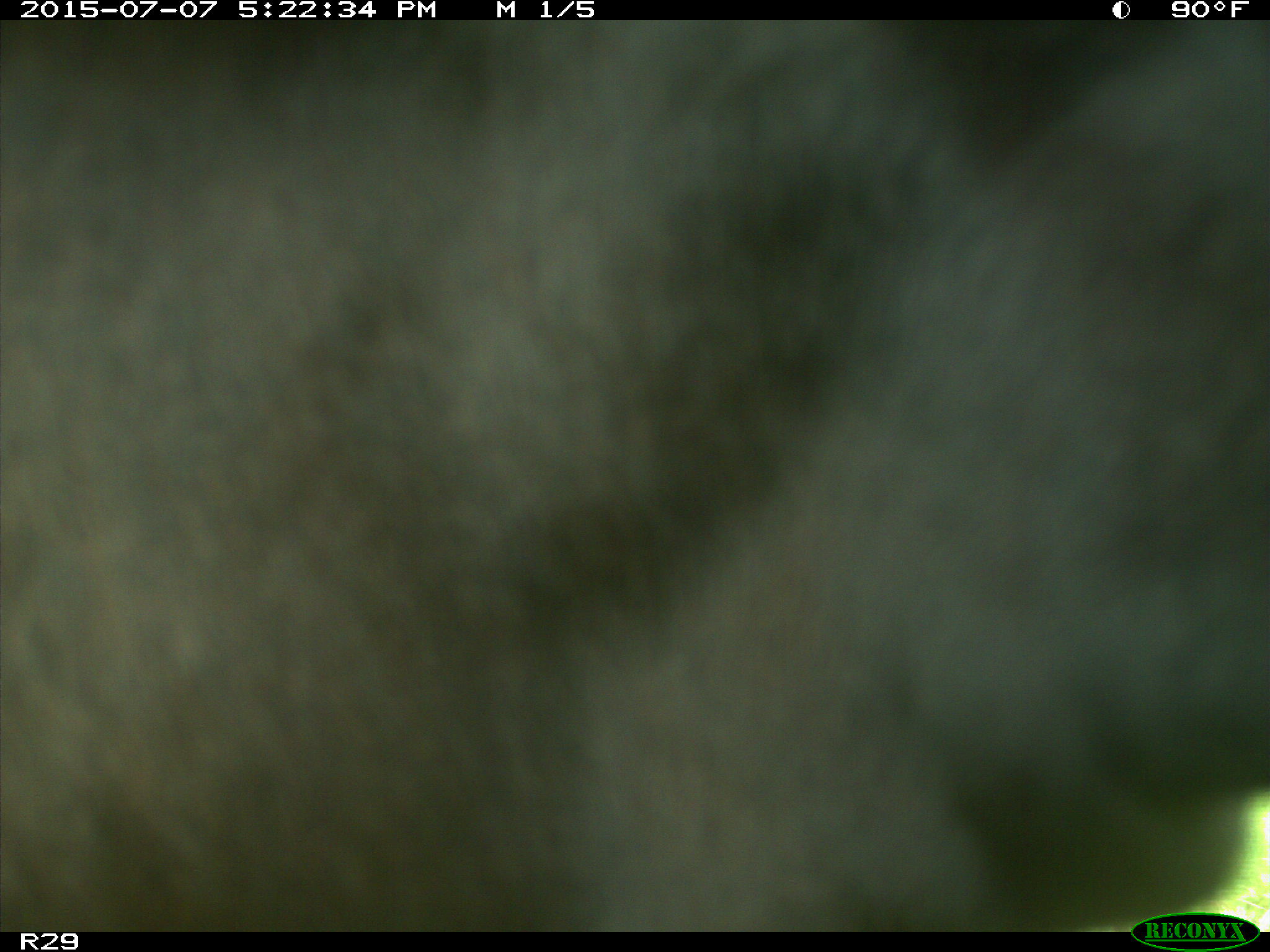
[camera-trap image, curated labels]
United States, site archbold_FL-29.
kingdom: Animalia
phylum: Chordata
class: Mammalia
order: Artiodactyla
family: Bovidae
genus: Bos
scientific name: Bos taurus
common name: domestic cow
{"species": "Bos taurus (domestic cow)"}